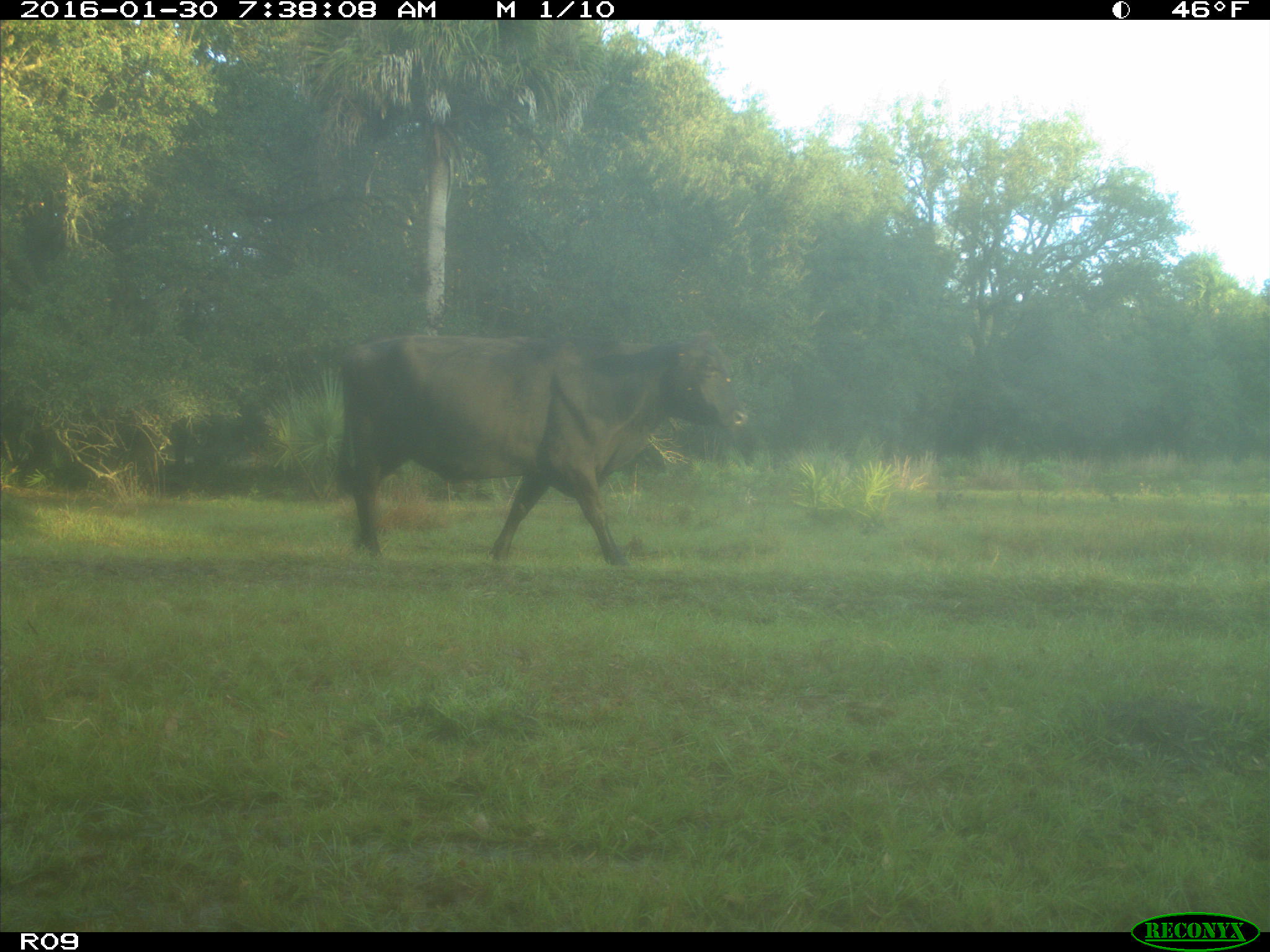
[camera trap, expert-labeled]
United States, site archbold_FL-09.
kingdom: Animalia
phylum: Chordata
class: Mammalia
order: Artiodactyla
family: Bovidae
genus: Bos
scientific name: Bos taurus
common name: domestic cow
Bos taurus (domestic cow).